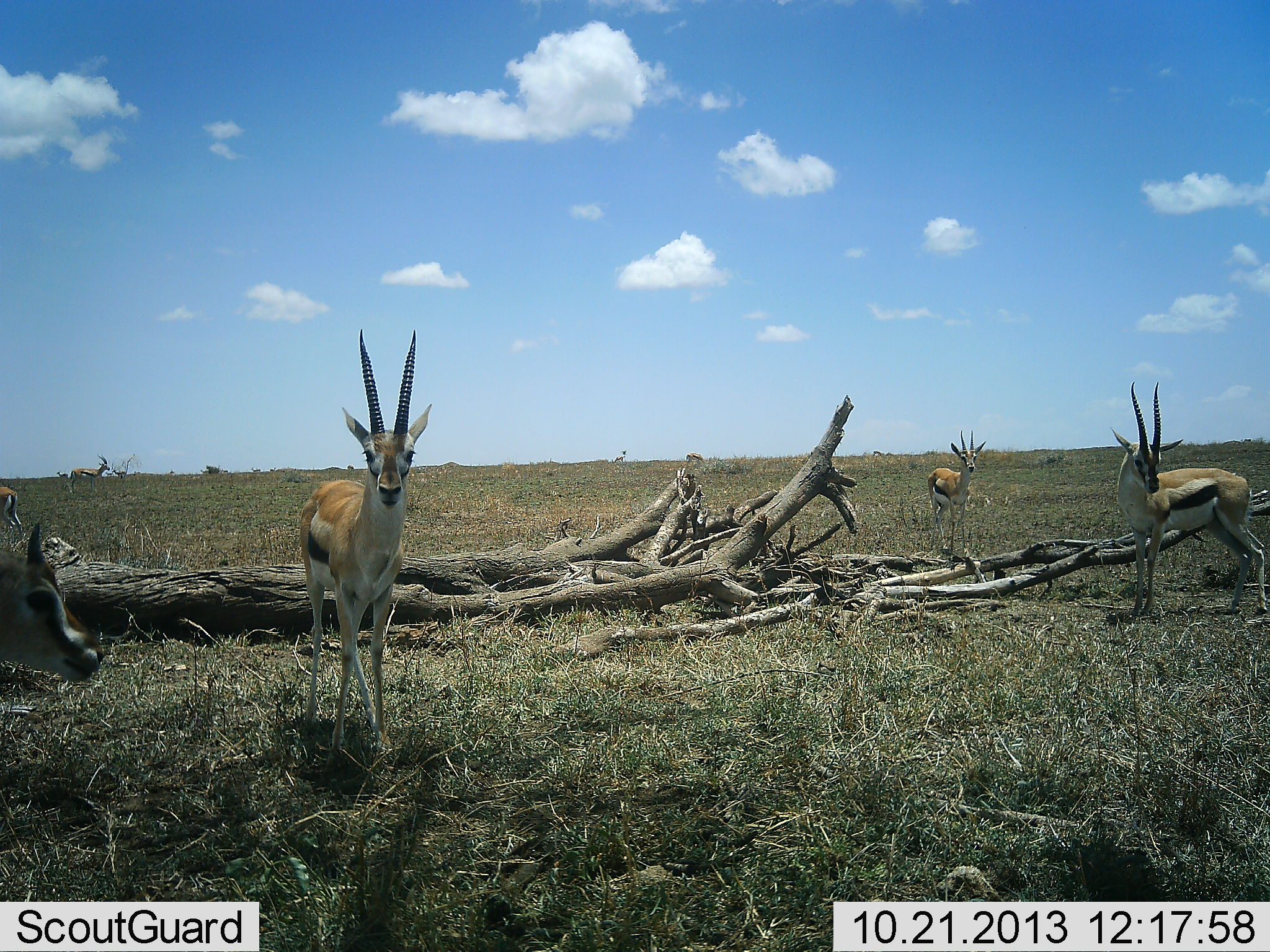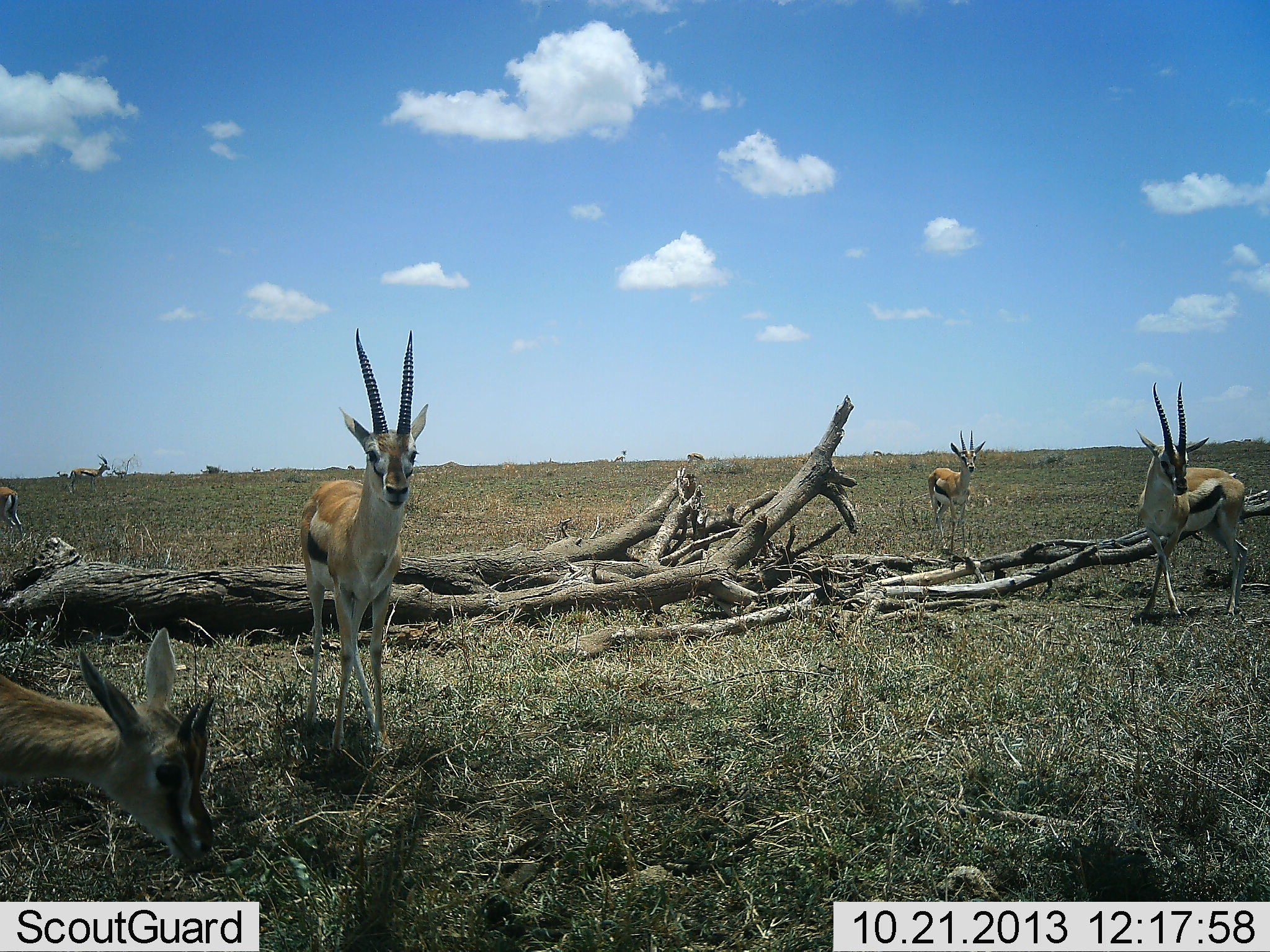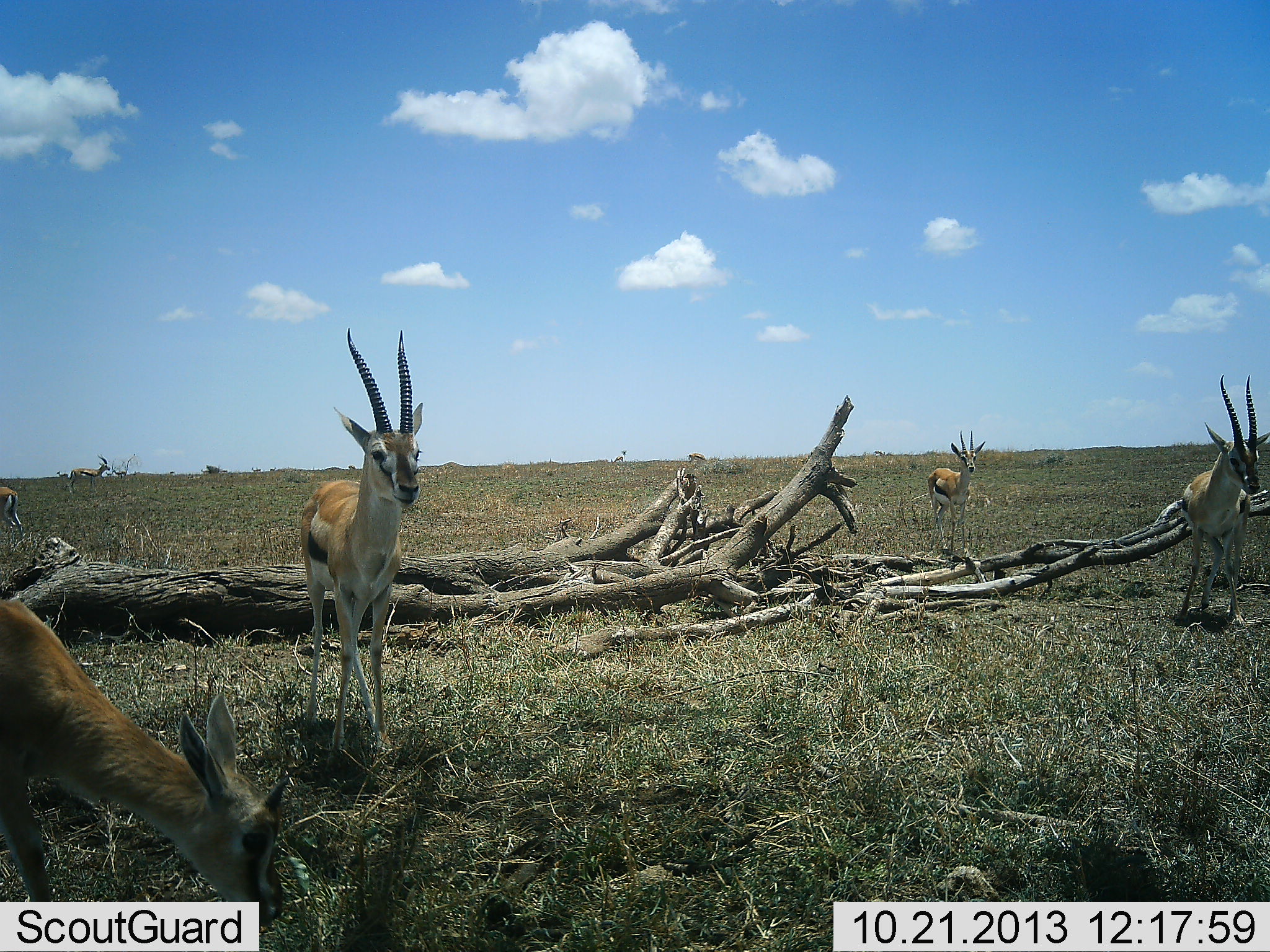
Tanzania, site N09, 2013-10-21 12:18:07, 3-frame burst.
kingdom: Animalia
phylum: Chordata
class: Mammalia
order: Artiodactyla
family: Bovidae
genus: Eudorcas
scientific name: Eudorcas thomsonii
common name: thomson's gazelle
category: gazellethomsons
Gazellethomsons (thomson's gazelle) (Eudorcas thomsonii), count 6. Behavior (volunteer vote fractions): standing 100%, resting 0%, moving 60%, interacting 0%. Young present (vote fraction): 0%. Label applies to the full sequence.